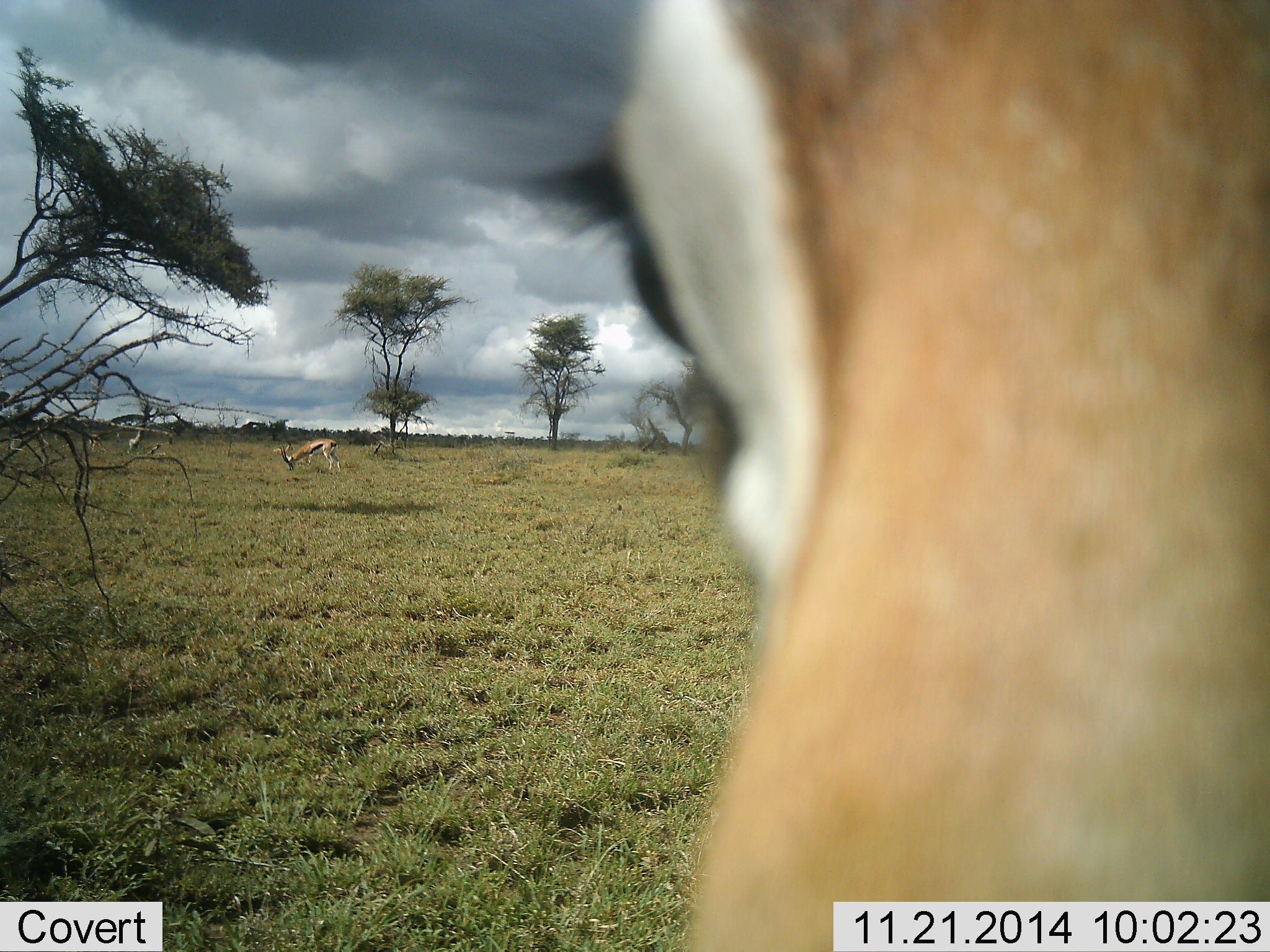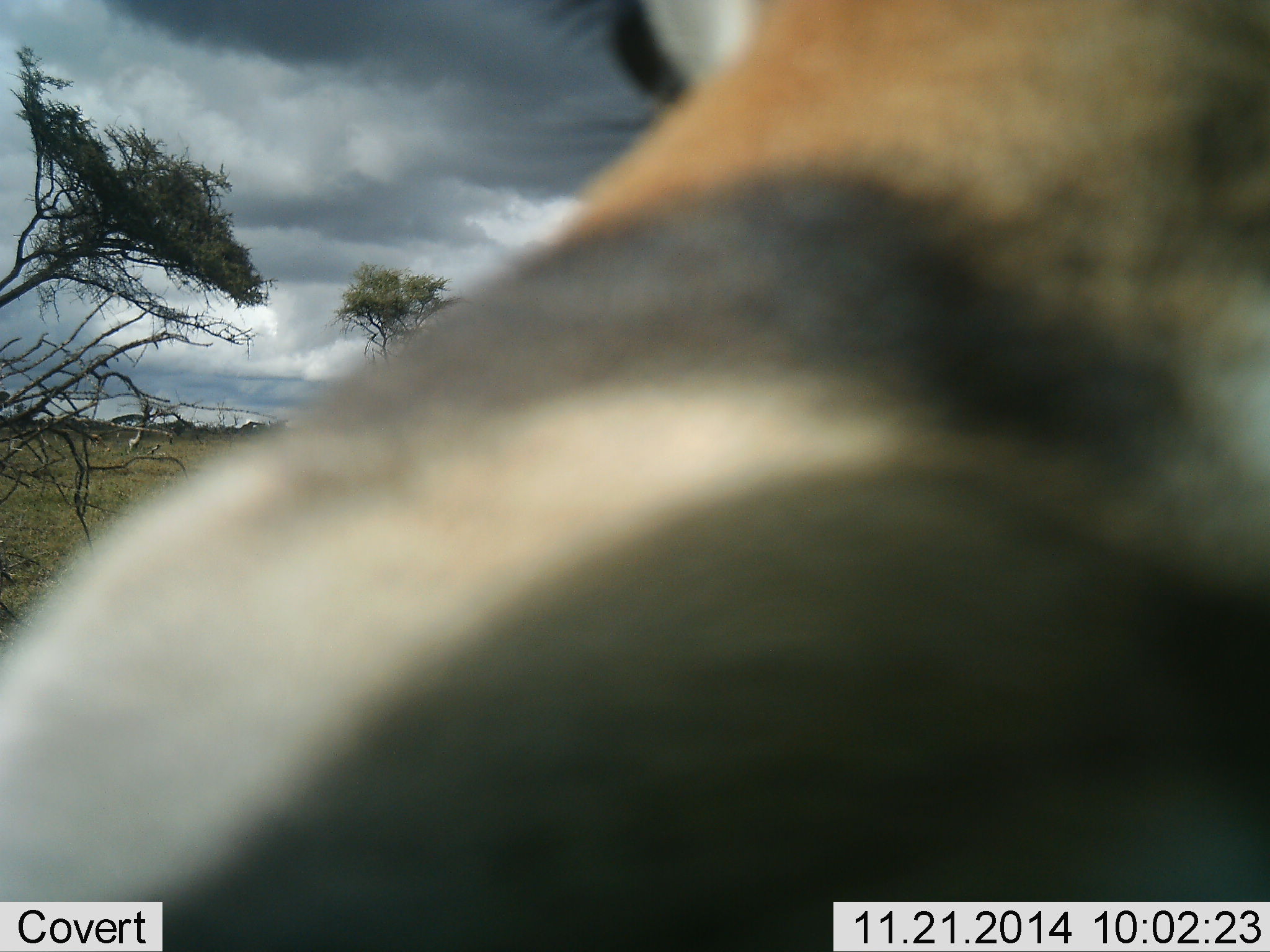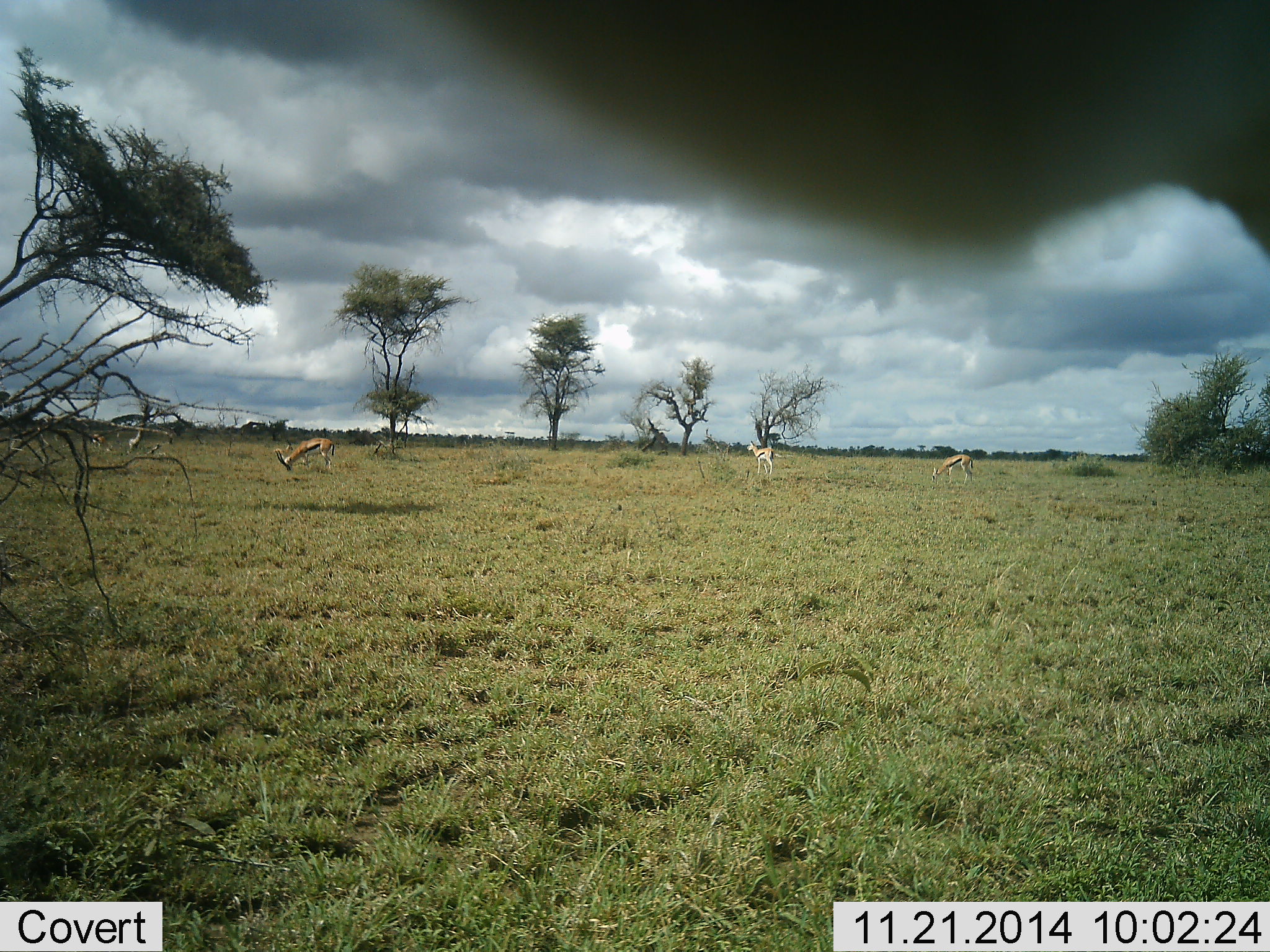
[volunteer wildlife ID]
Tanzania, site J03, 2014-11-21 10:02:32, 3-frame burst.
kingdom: Animalia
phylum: Chordata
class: Mammalia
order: Artiodactyla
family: Bovidae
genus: Eudorcas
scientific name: Eudorcas thomsonii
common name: thomson's gazelle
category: gazellethomsons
Gazellethomsons (thomson's gazelle) (Eudorcas thomsonii), count 3. Behavior (volunteer vote fractions): standing 70%, resting 10%, moving 10%, interacting 20%. Young present (vote fraction): 0%. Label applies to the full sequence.